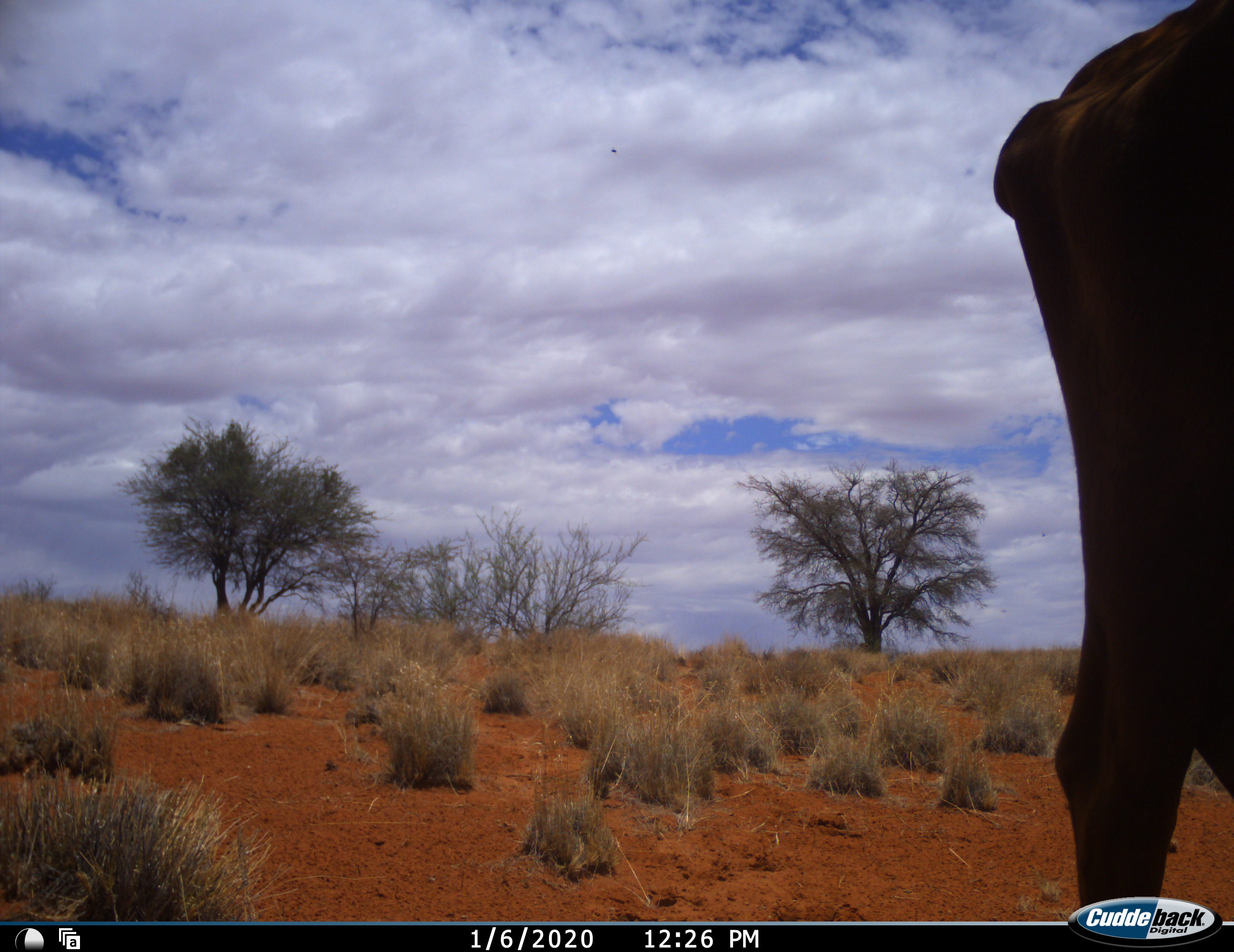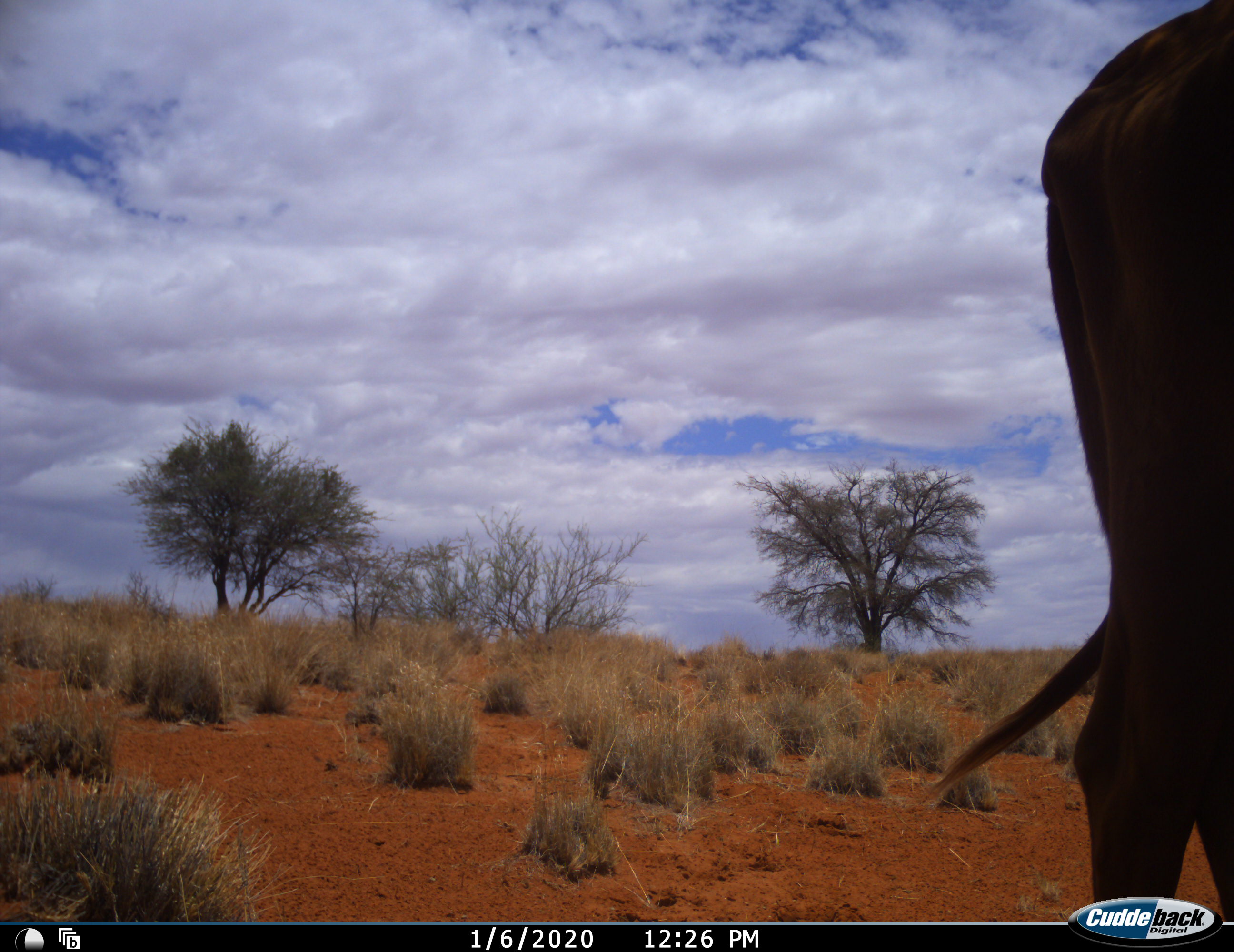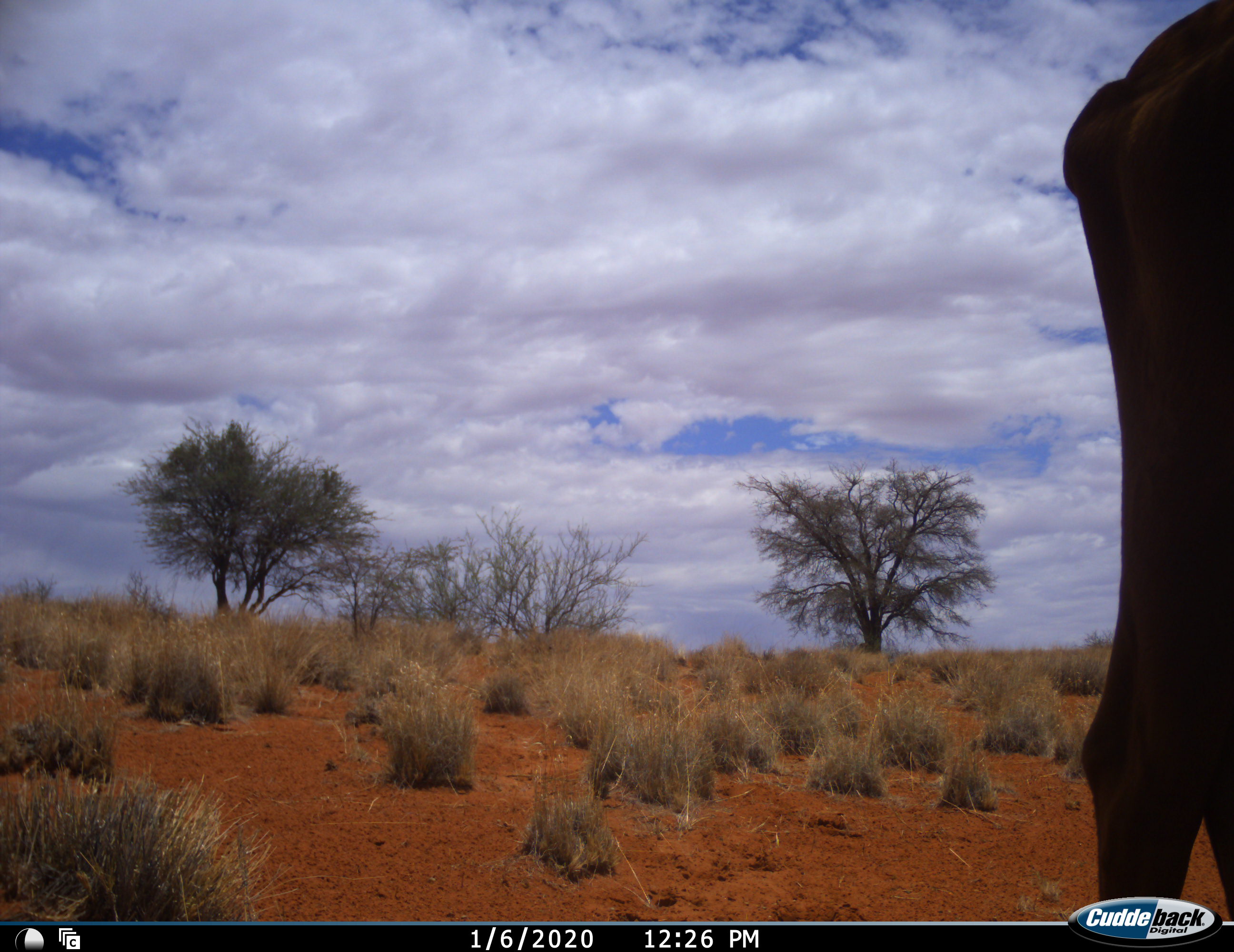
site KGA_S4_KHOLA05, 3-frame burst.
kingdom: Animalia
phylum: Chordata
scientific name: Vertebrata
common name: domestic animal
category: domesticanimal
Domesticanimal (domestic animal) (Vertebrata), count 1. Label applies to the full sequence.